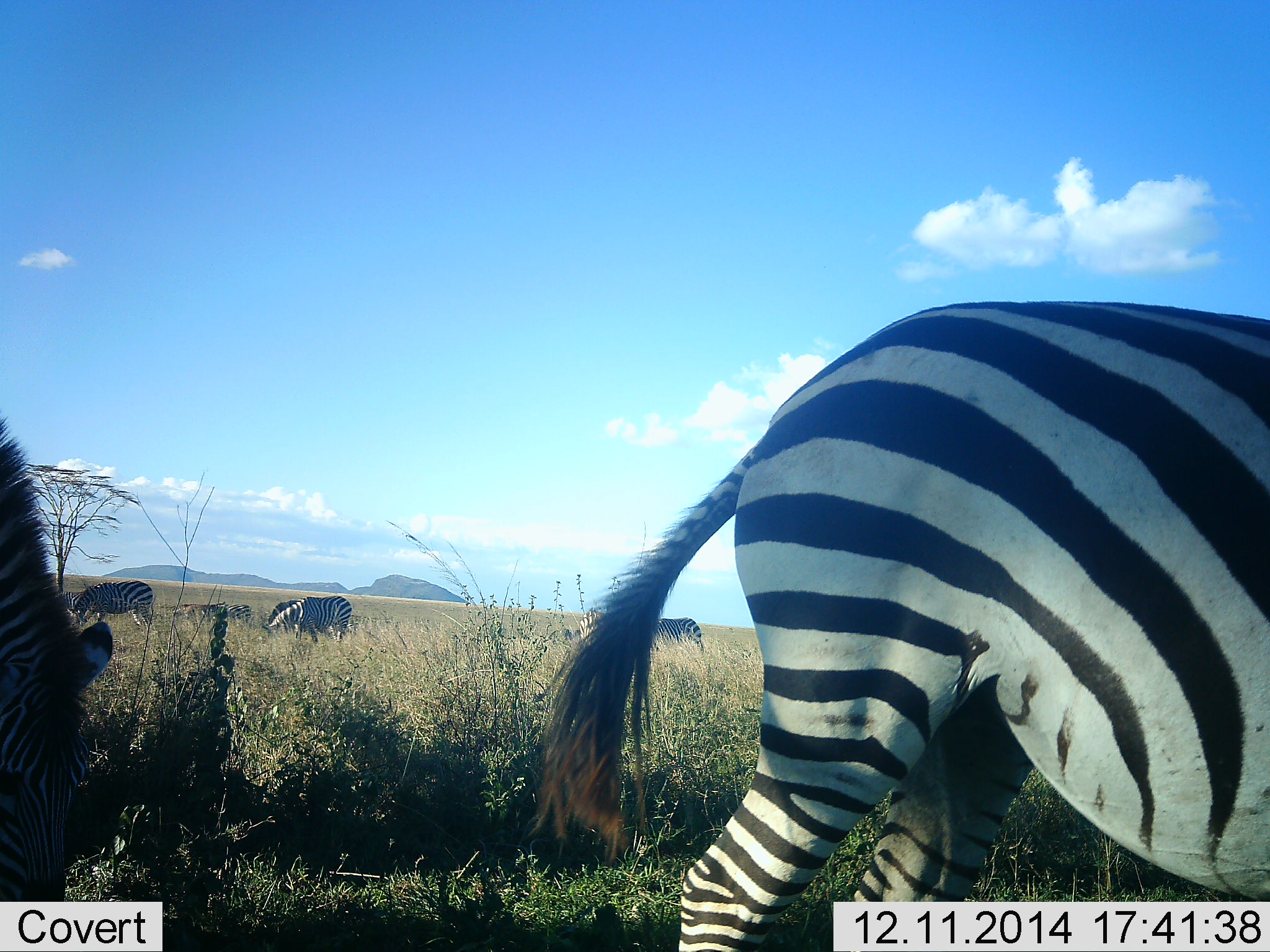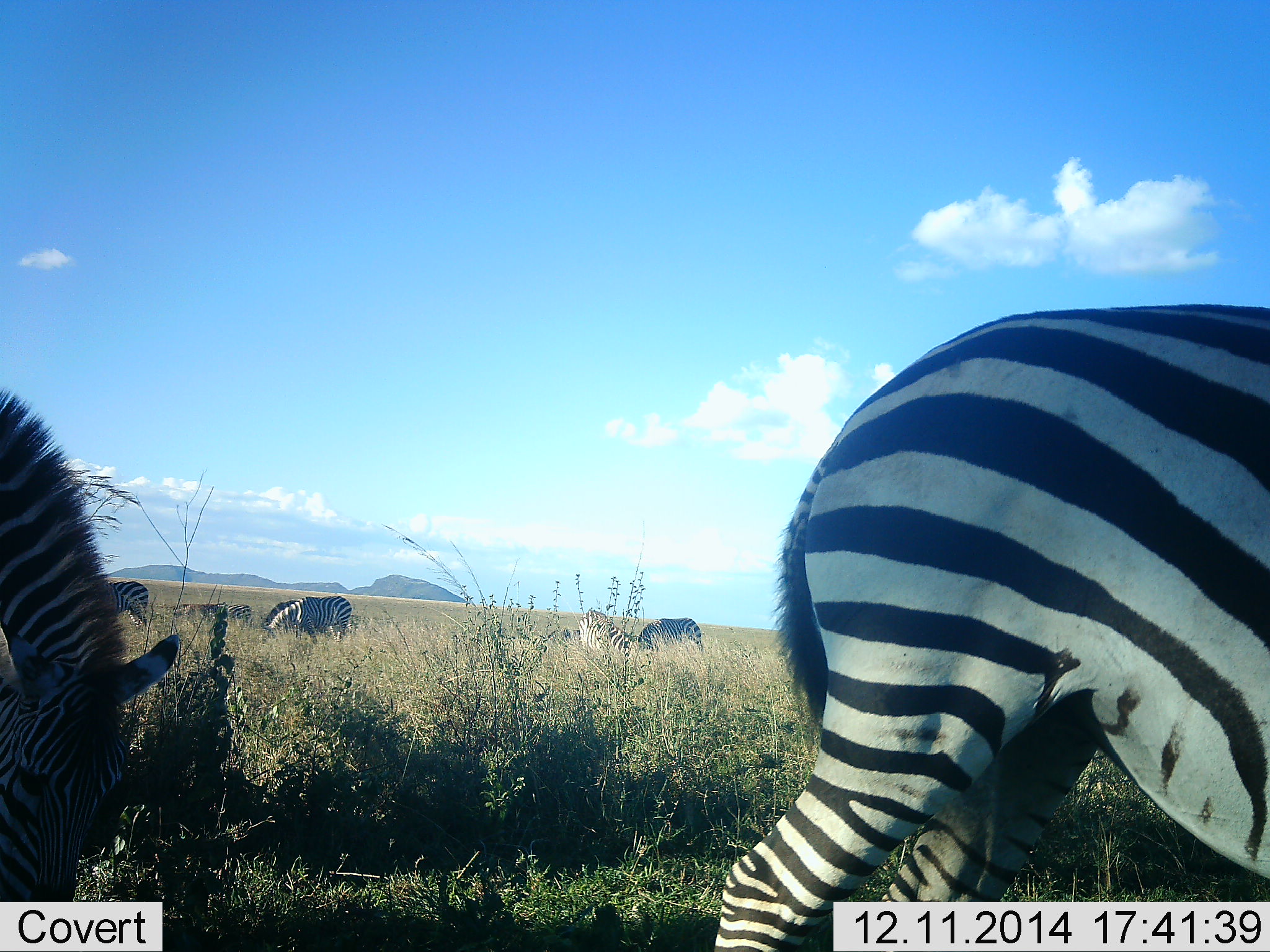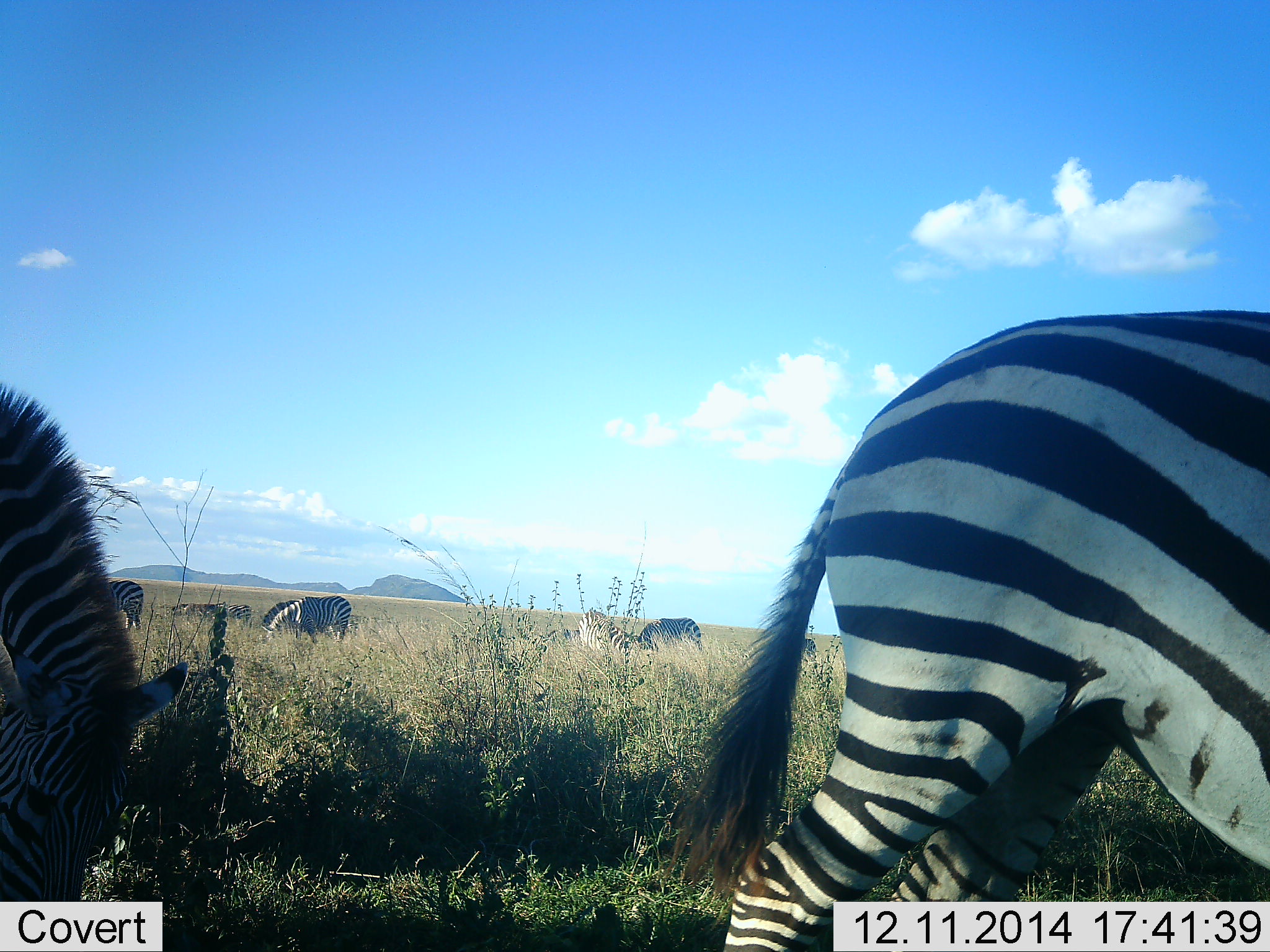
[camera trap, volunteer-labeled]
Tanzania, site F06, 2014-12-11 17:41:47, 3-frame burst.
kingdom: Animalia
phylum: Chordata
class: Mammalia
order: Perissodactyla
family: Equidae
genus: Equus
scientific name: Equus quagga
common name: plains zebra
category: zebra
Zebra (plains zebra) (Equus quagga), count 6. Behavior (volunteer vote fractions): standing 50%, resting 0%, moving 70%, interacting 0%. Young present (vote fraction): 0%. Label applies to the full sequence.